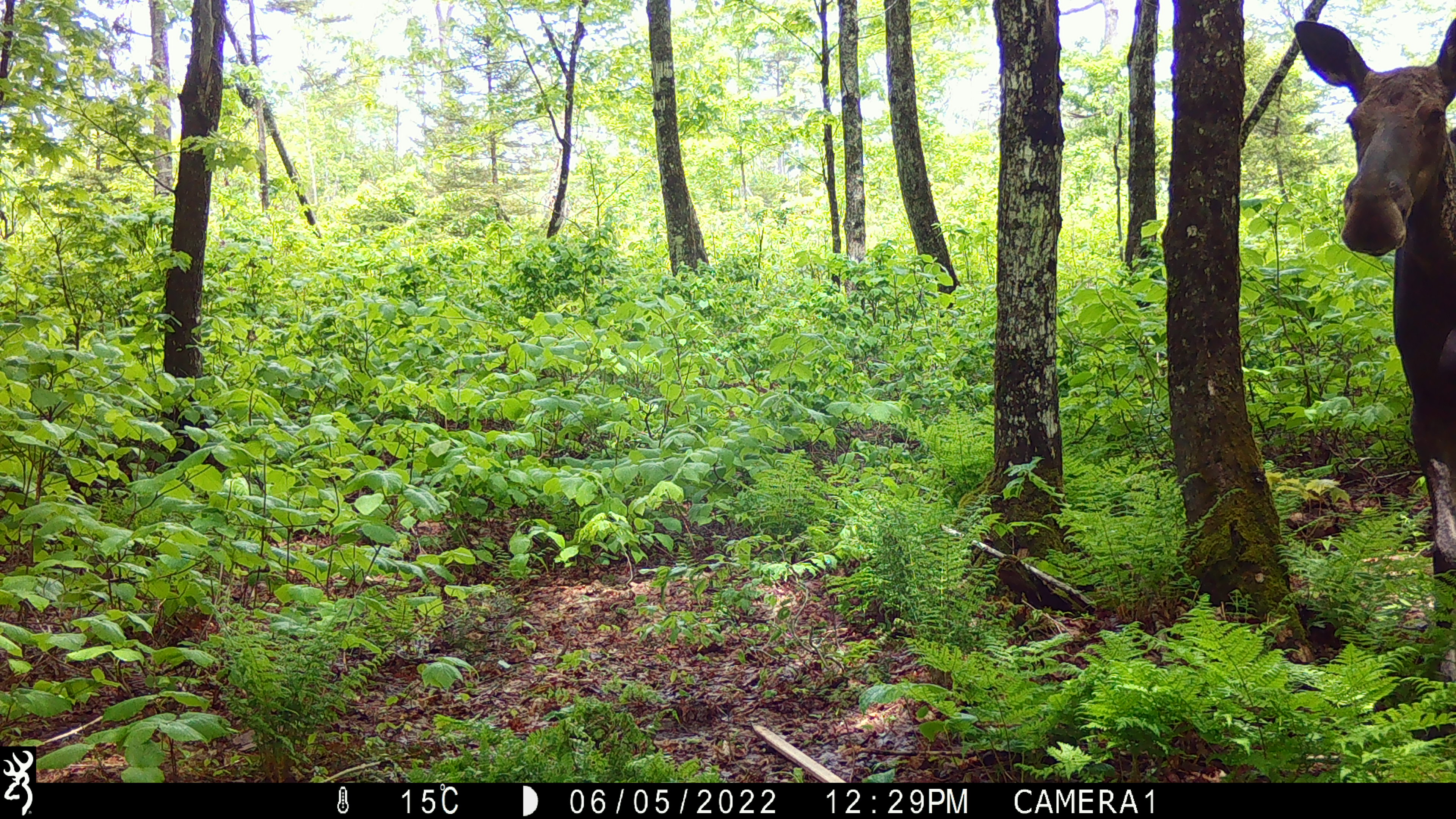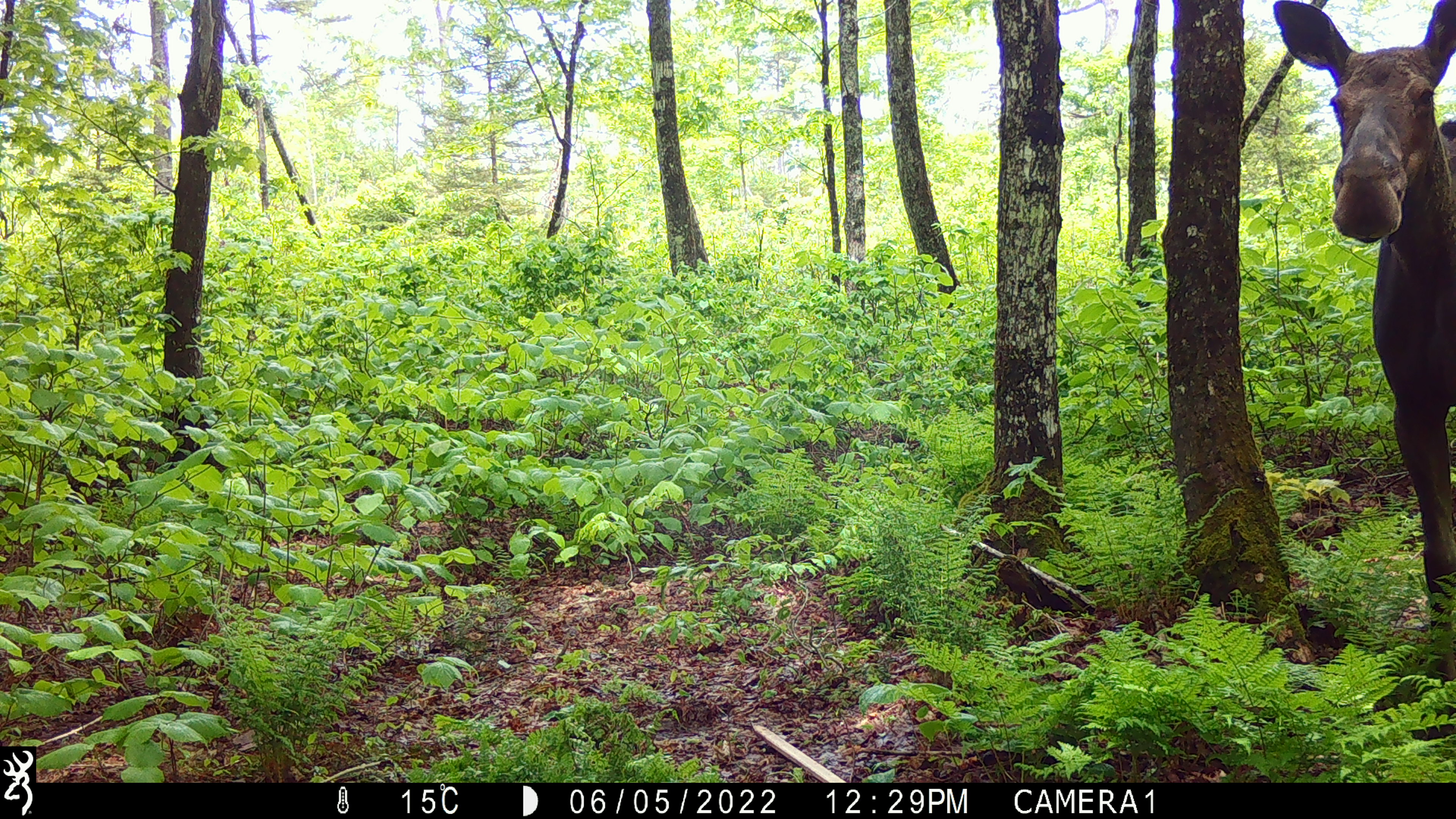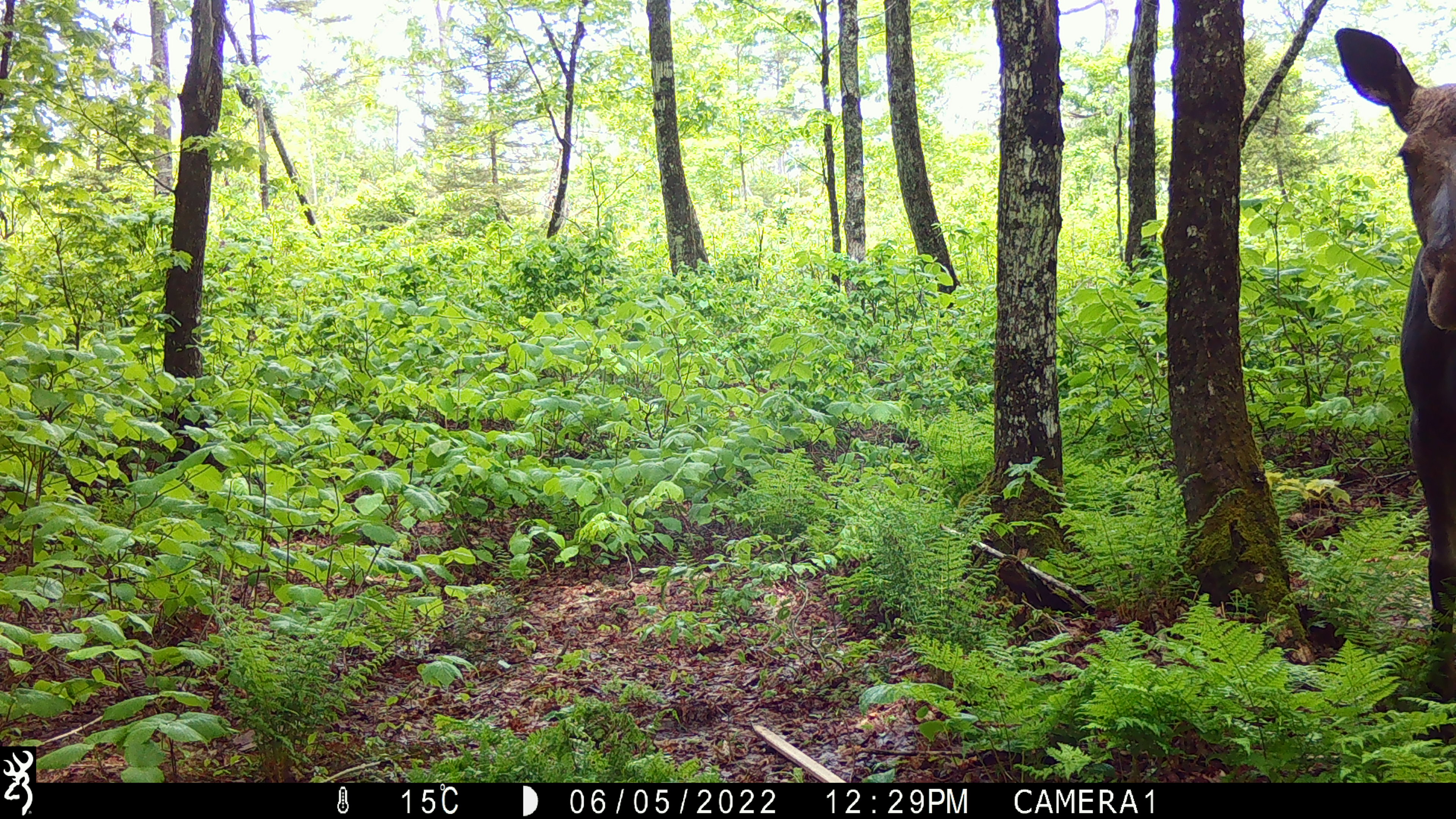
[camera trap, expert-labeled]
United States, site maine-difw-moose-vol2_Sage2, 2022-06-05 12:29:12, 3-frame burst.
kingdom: Animalia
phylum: Chordata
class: Mammalia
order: Artiodactyla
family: Cervidae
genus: Alces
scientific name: Alces alces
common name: moose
Moose (Alces alces).